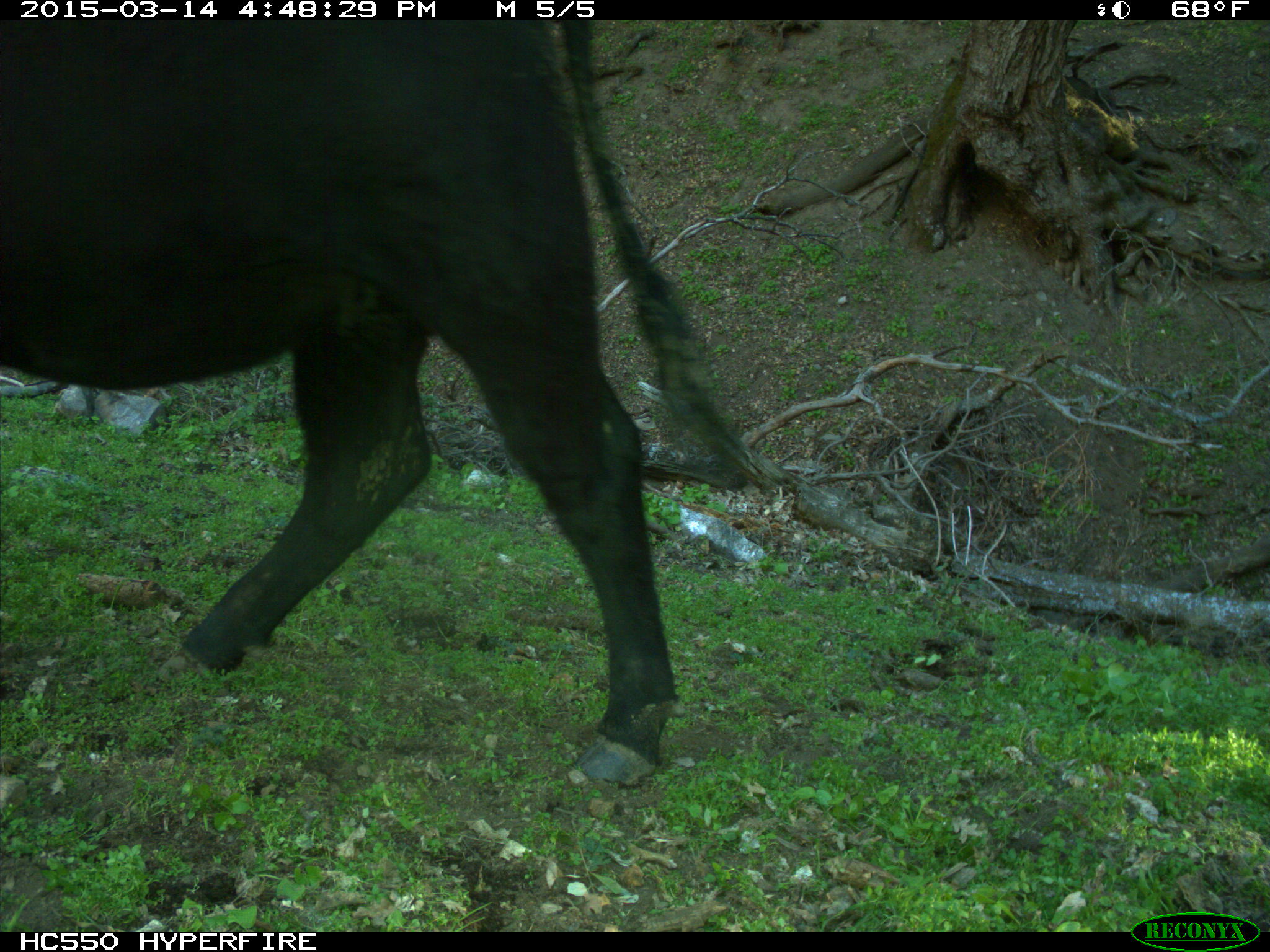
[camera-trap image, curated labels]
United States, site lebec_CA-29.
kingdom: Animalia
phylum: Chordata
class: Mammalia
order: Artiodactyla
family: Bovidae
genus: Bos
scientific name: Bos taurus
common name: domestic cow